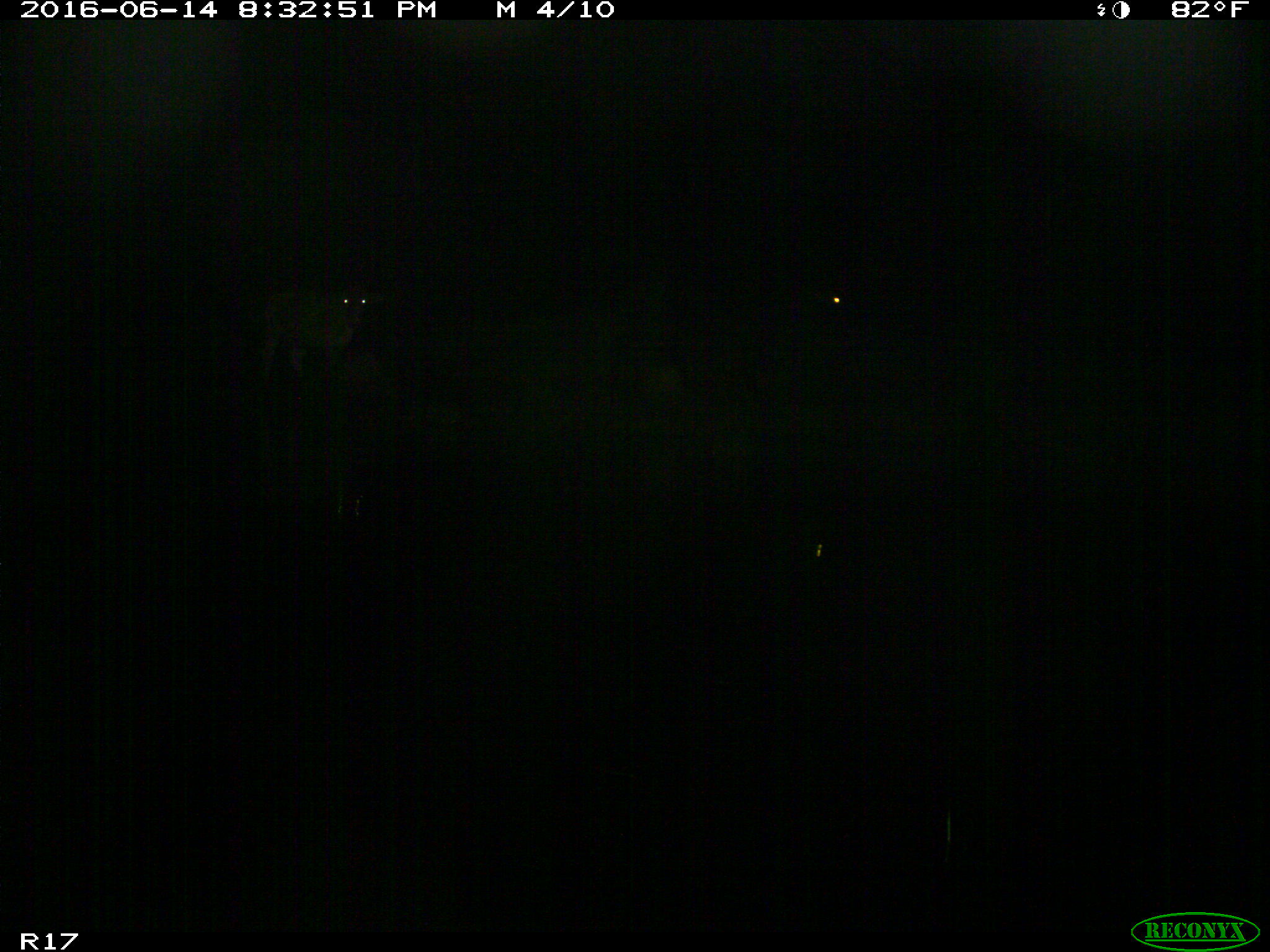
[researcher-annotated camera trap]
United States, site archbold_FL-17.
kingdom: Animalia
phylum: Chordata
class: Mammalia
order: Artiodactyla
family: Bovidae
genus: Bos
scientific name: Bos taurus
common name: domestic cow